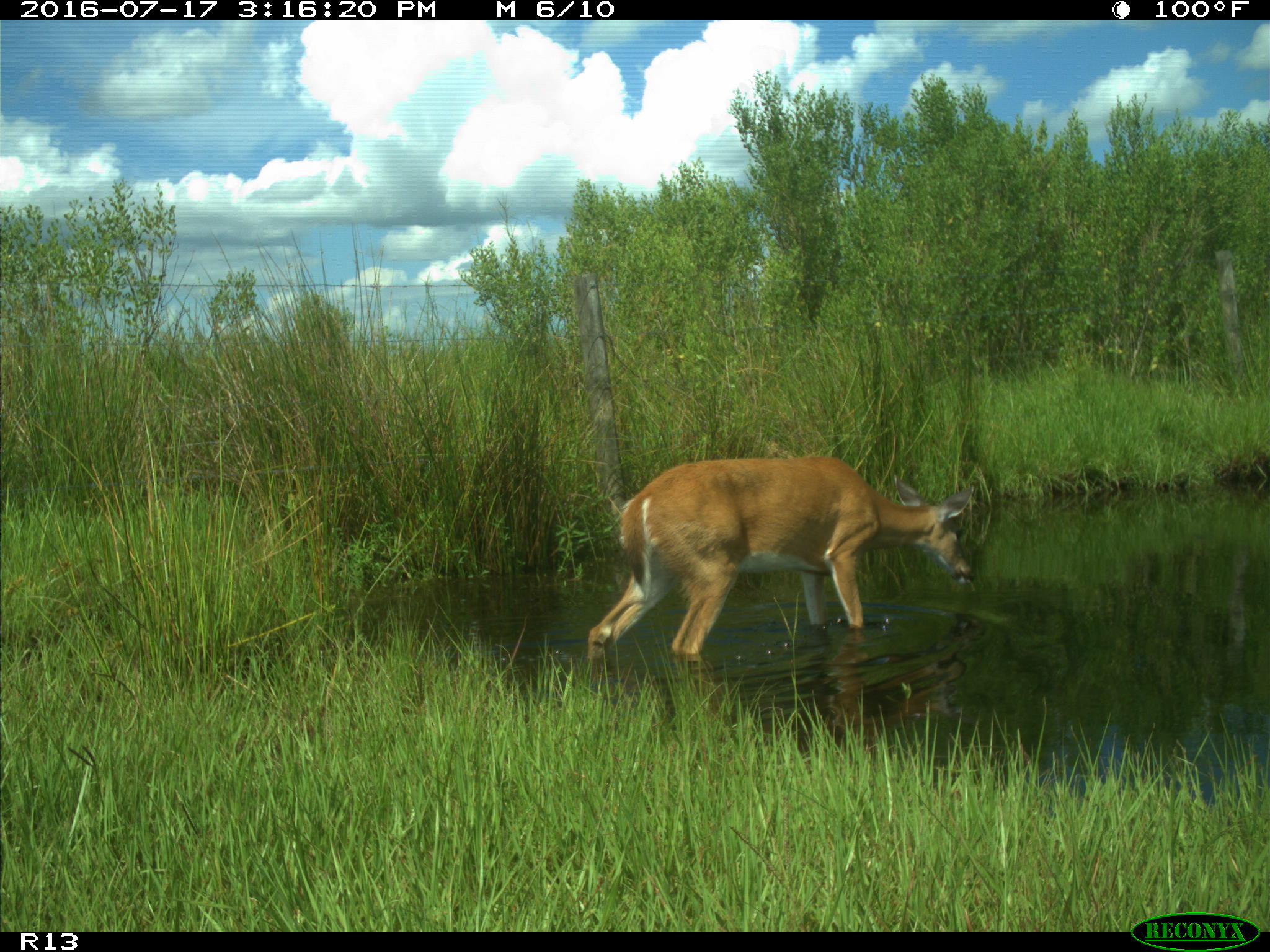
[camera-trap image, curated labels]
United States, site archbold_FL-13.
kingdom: Animalia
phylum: Chordata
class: Mammalia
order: Artiodactyla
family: Cervidae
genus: Odocoileus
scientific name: Odocoileus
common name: deer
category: unidentified deer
Unidentified deer (deer) (Odocoileus).